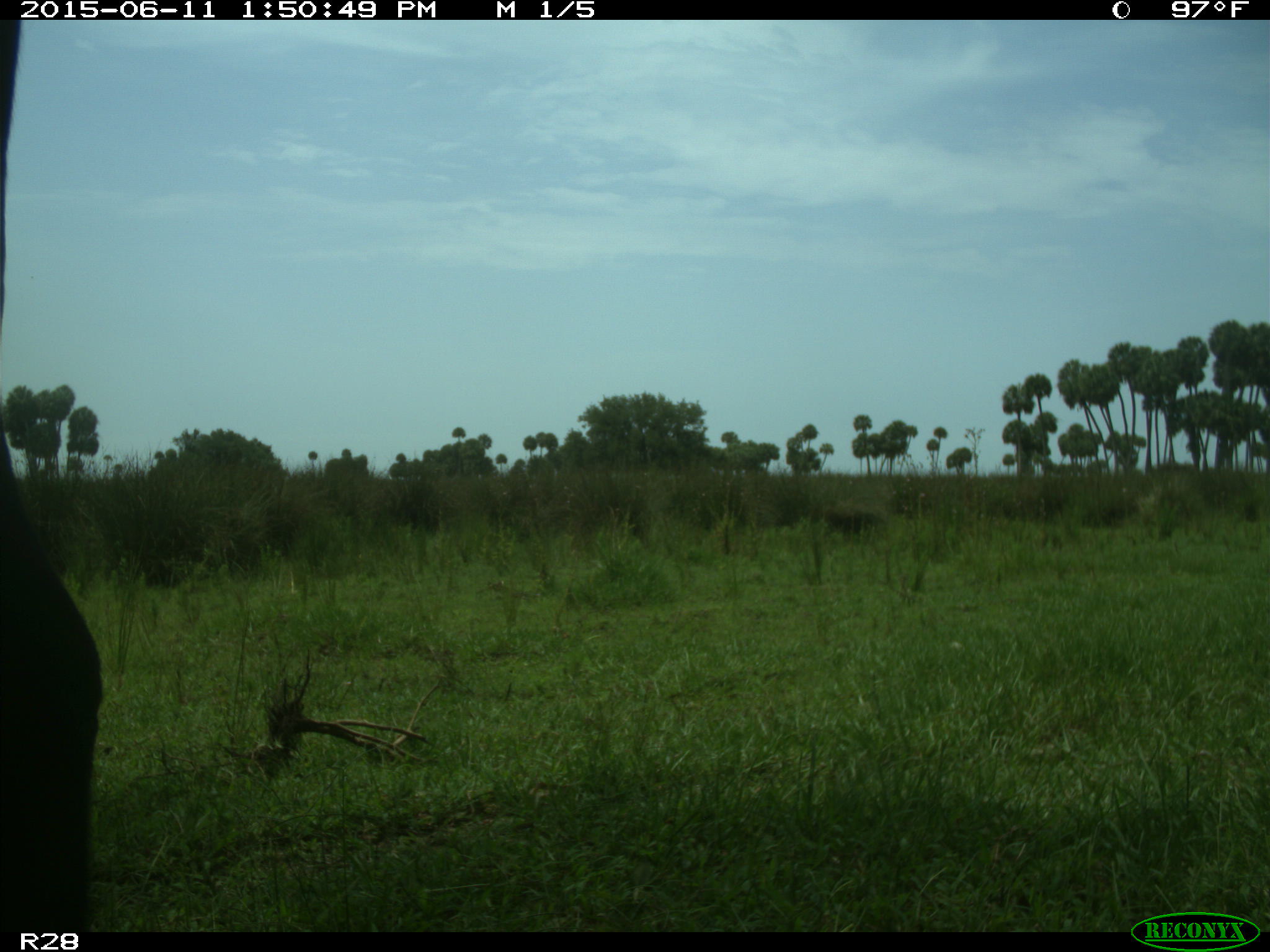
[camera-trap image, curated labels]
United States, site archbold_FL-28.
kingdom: Animalia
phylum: Chordata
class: Mammalia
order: Artiodactyla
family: Bovidae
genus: Bos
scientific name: Bos taurus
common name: domestic cow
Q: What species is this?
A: Bos taurus (domestic cow).